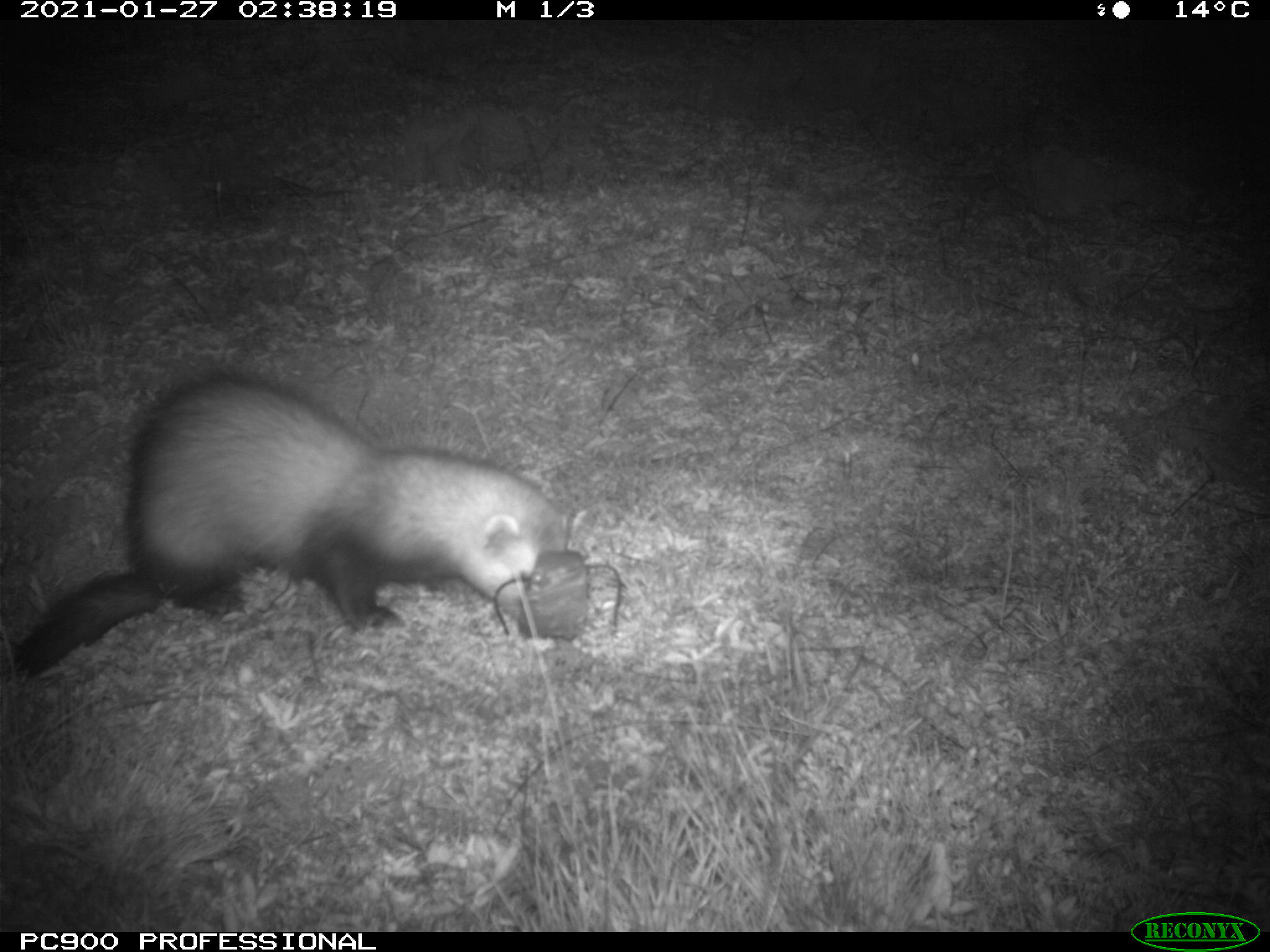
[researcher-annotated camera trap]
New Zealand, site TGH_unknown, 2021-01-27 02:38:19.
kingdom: Animalia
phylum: Chordata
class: Mammalia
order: Carnivora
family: Mustelidae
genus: Mustela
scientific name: Mustela furo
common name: ferret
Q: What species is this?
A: Ferret (Mustela furo).